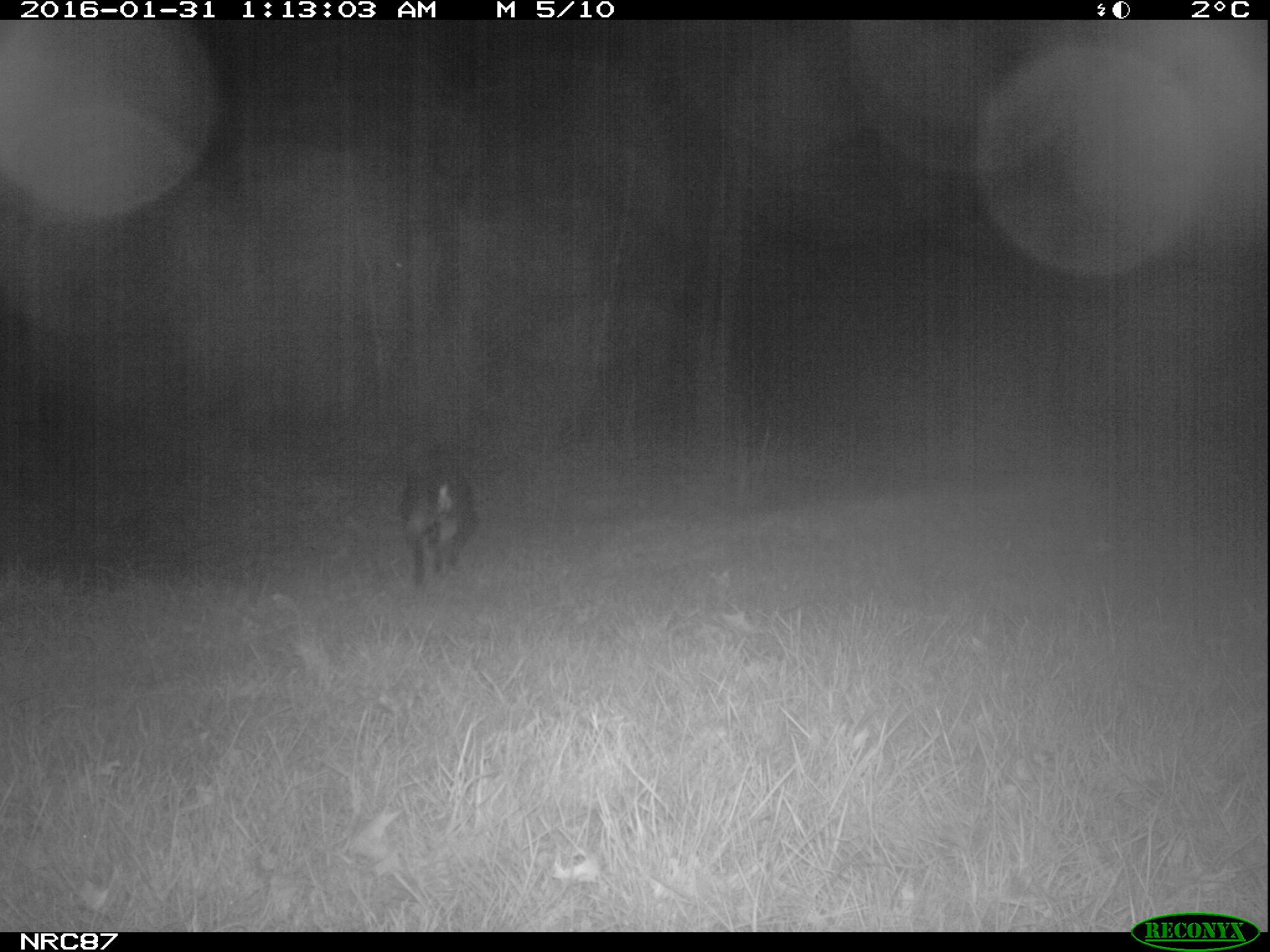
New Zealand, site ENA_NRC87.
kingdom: Animalia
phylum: Chordata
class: Mammalia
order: Carnivora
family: Canidae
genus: Canis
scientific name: Canis familiaris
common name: domestic dog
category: dog